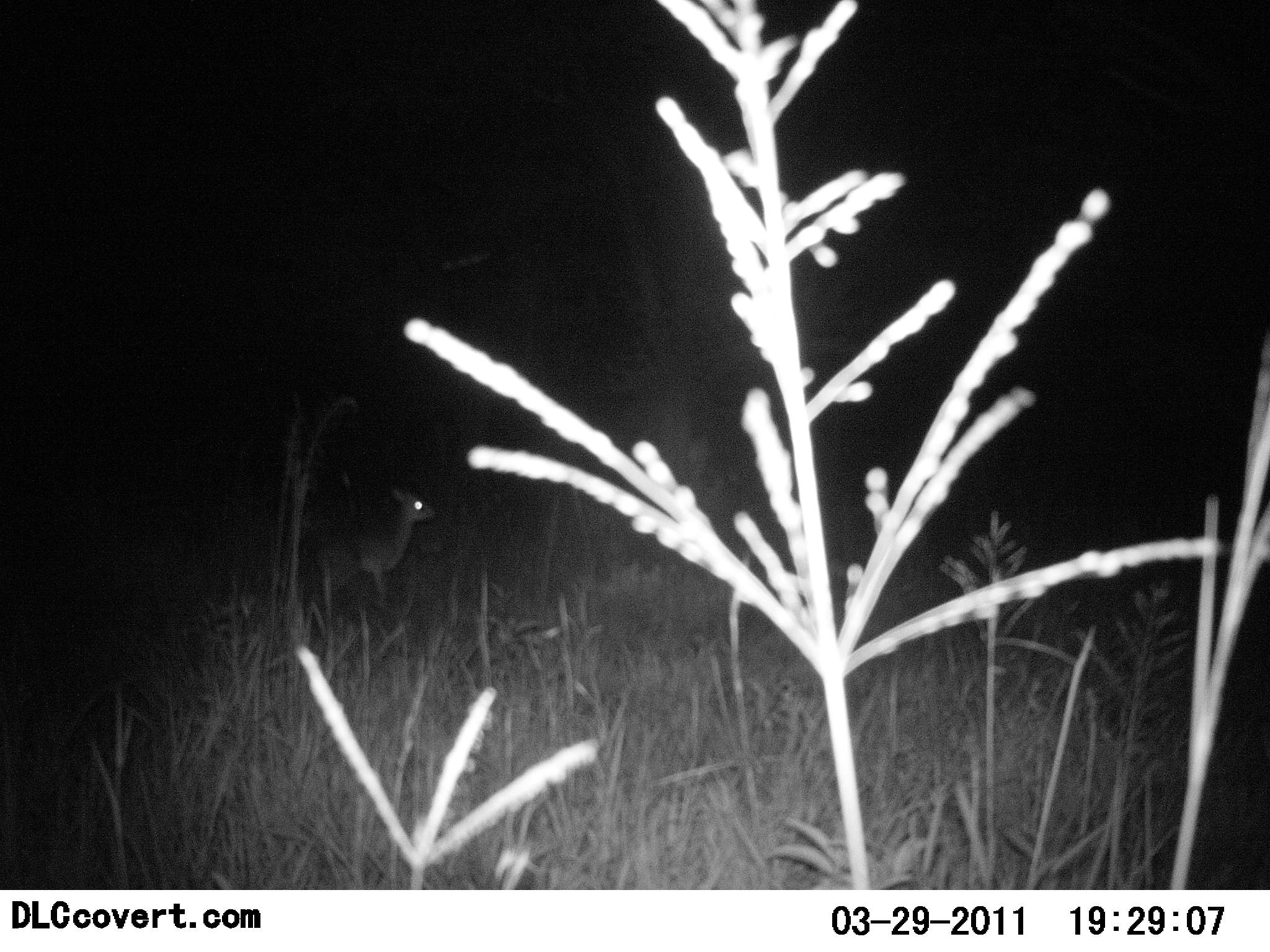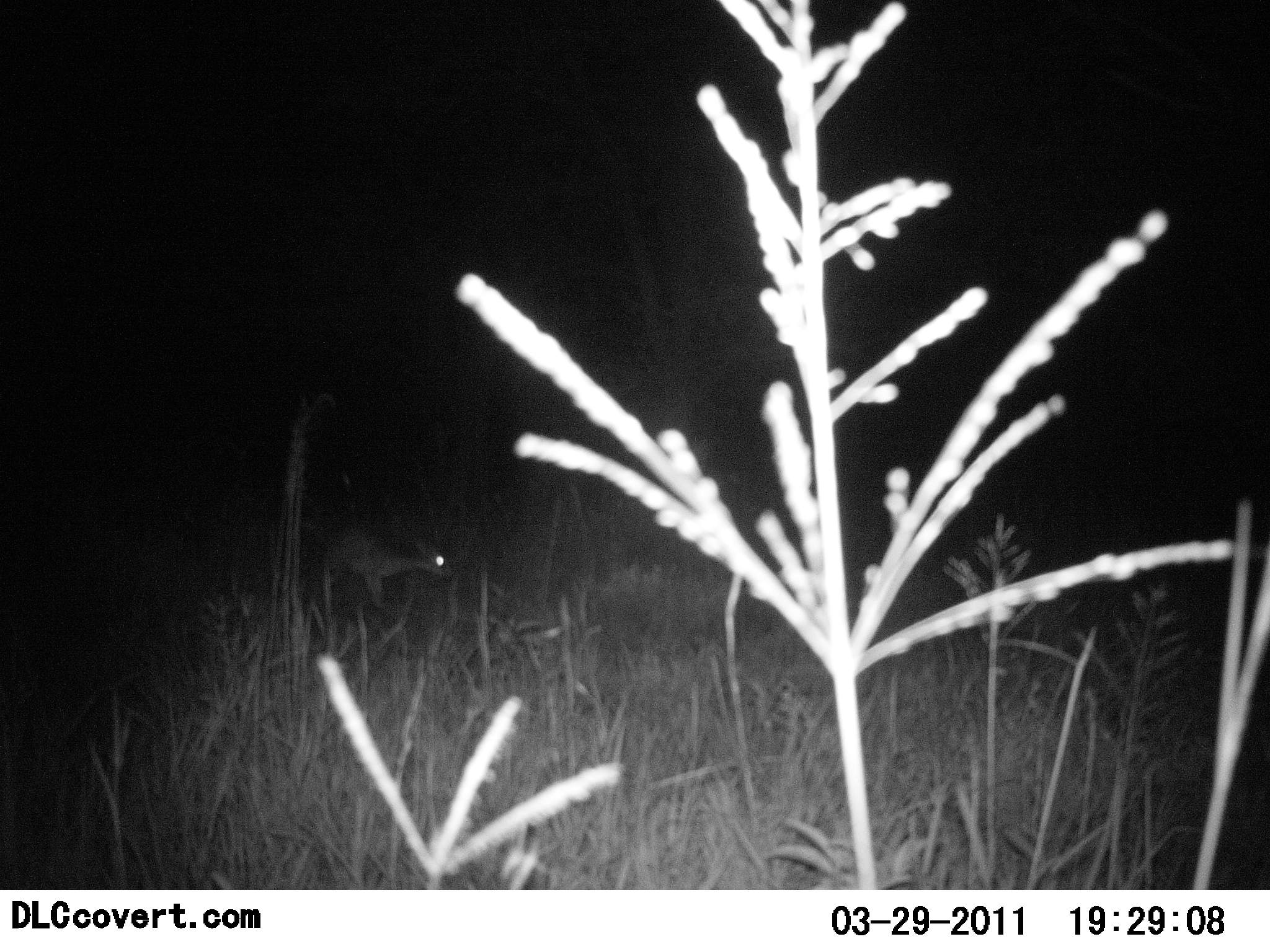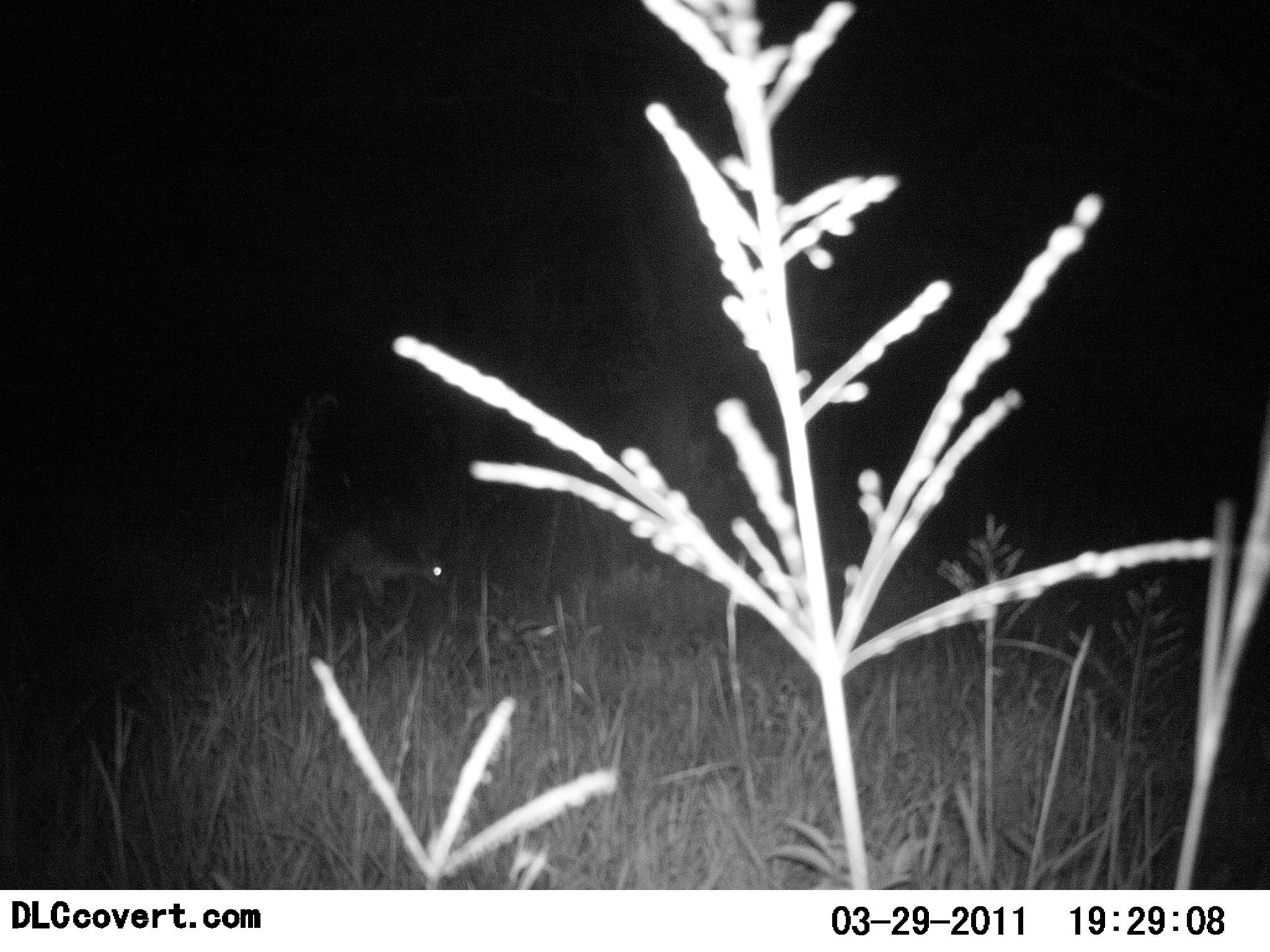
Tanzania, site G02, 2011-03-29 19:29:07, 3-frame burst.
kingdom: Animalia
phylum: Chordata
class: Mammalia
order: Artiodactyla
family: Bovidae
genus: Madoqua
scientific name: Madoqua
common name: dikdik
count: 1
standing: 73%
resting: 0%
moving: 18%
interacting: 0%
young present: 0%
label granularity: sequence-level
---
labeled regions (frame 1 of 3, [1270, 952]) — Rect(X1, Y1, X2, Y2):
animal: Rect(314, 486, 437, 614)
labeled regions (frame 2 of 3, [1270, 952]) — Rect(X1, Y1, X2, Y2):
animal: Rect(312, 526, 455, 613)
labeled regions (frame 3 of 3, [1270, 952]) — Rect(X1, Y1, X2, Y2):
animal: Rect(317, 528, 453, 615)